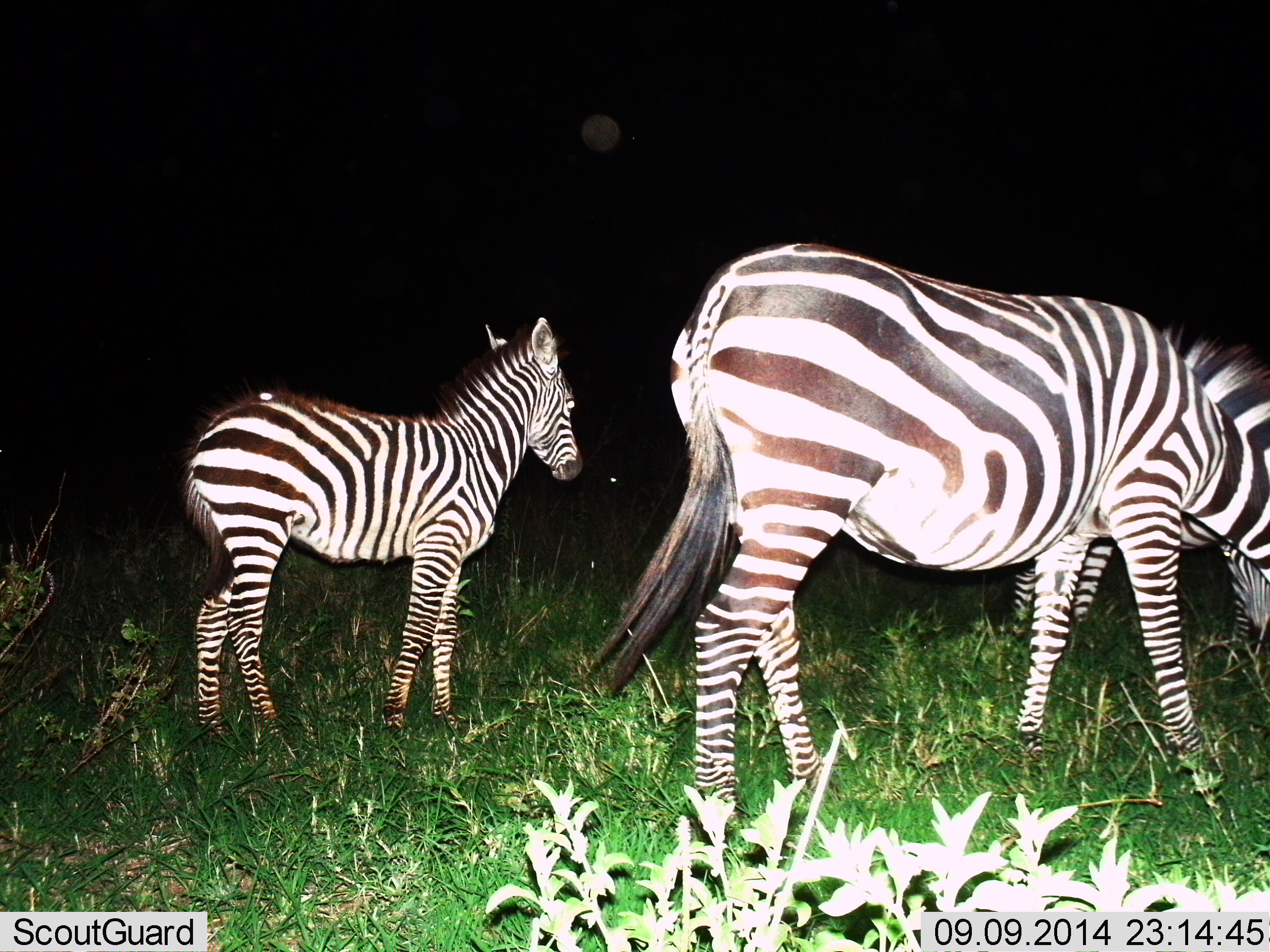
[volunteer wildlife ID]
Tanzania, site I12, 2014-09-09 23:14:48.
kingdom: Animalia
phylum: Chordata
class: Mammalia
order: Perissodactyla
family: Equidae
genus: Equus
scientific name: Equus quagga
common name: plains zebra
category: zebra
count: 3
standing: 91%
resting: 0%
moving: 9%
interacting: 0%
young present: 100%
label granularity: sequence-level